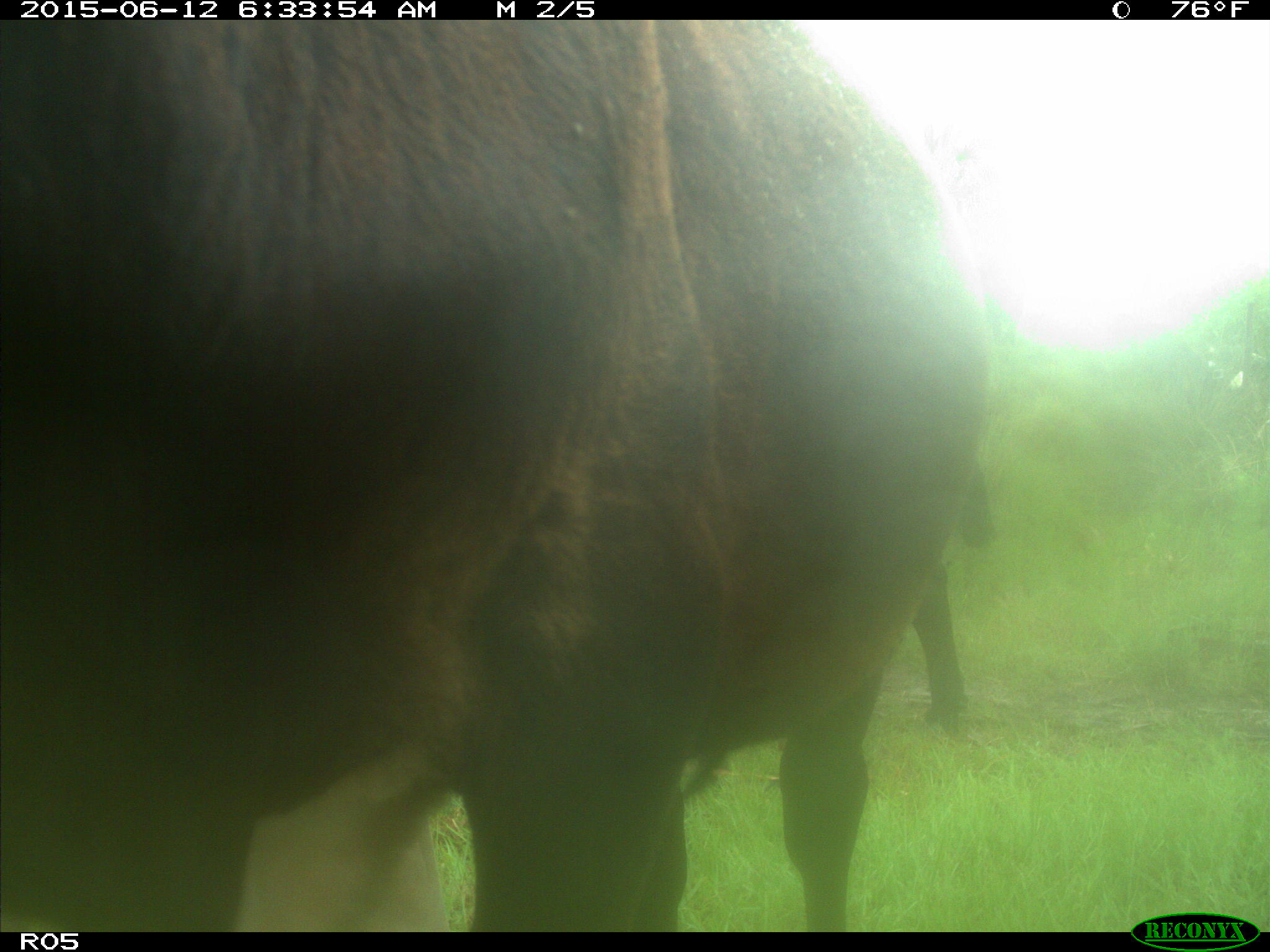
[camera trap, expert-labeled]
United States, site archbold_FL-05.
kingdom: Animalia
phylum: Chordata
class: Mammalia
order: Artiodactyla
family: Bovidae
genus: Bos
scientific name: Bos taurus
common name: domestic cow